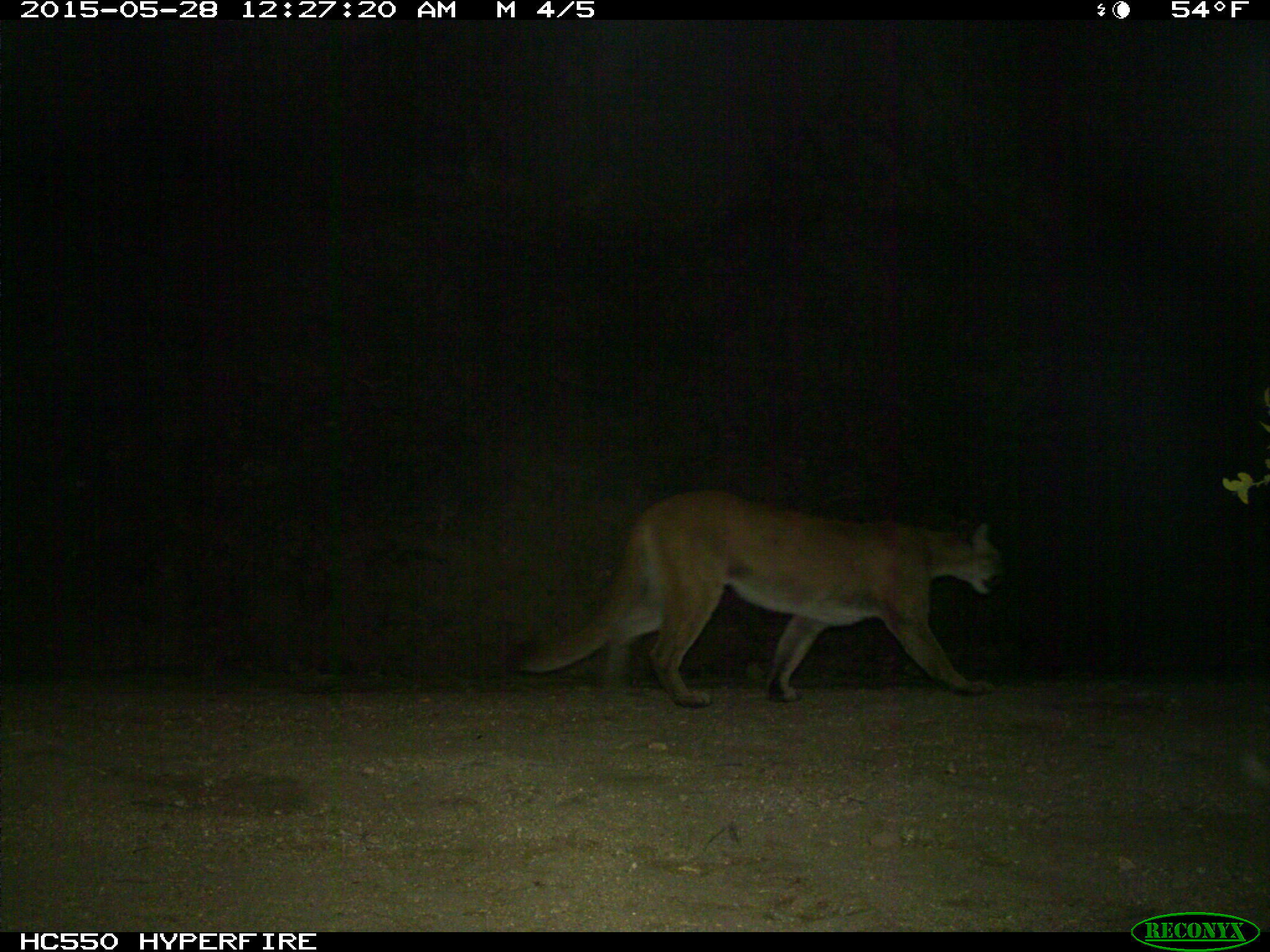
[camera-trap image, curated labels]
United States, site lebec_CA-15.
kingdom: Animalia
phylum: Chordata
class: Mammalia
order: Carnivora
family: Felidae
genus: Puma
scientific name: Puma concolor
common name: mountain lion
Puma concolor (mountain lion).